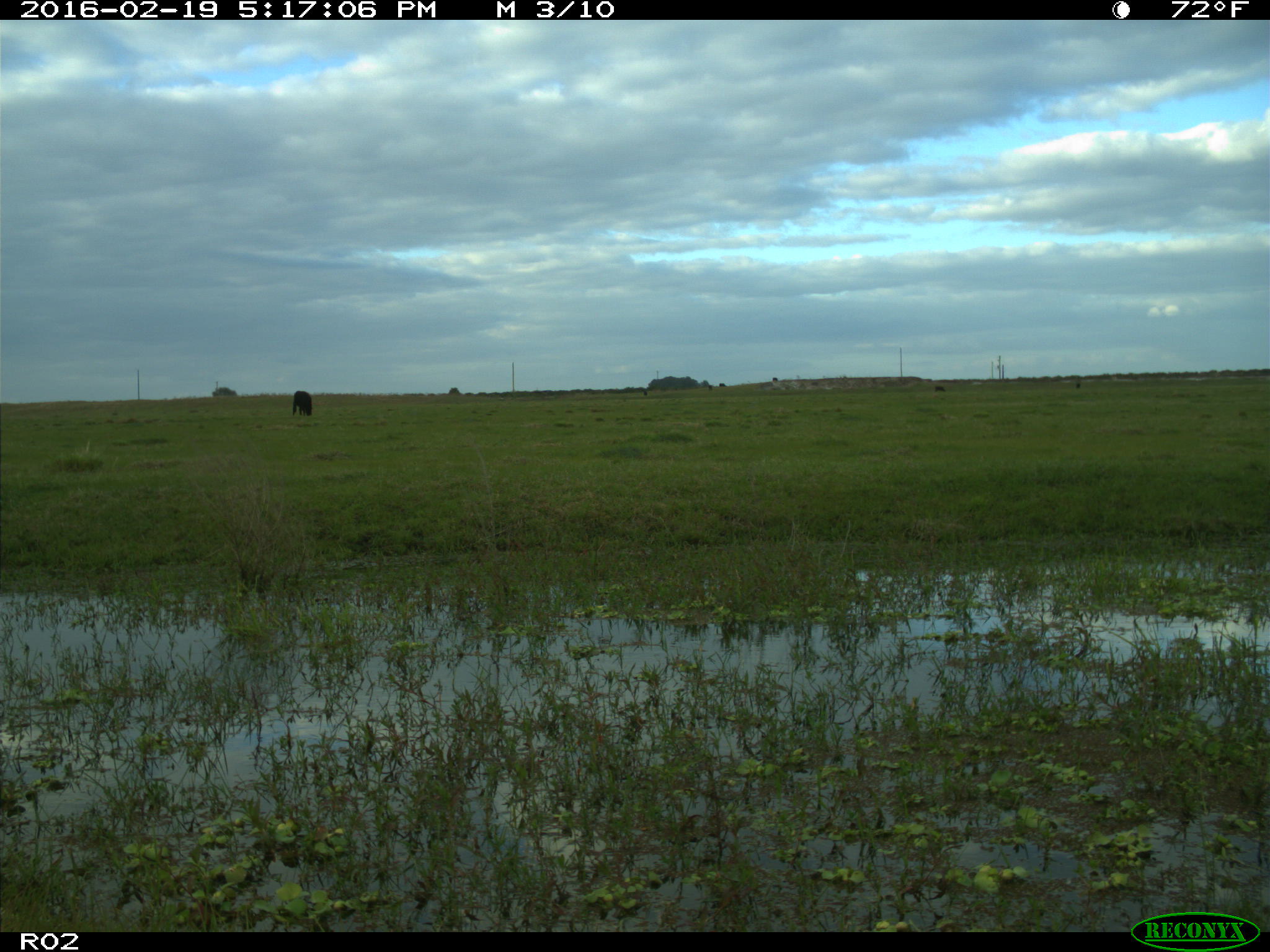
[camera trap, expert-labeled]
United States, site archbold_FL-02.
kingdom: Animalia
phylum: Chordata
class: Mammalia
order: Artiodactyla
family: Bovidae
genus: Bos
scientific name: Bos taurus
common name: domestic cow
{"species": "Bos taurus (domestic cow)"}